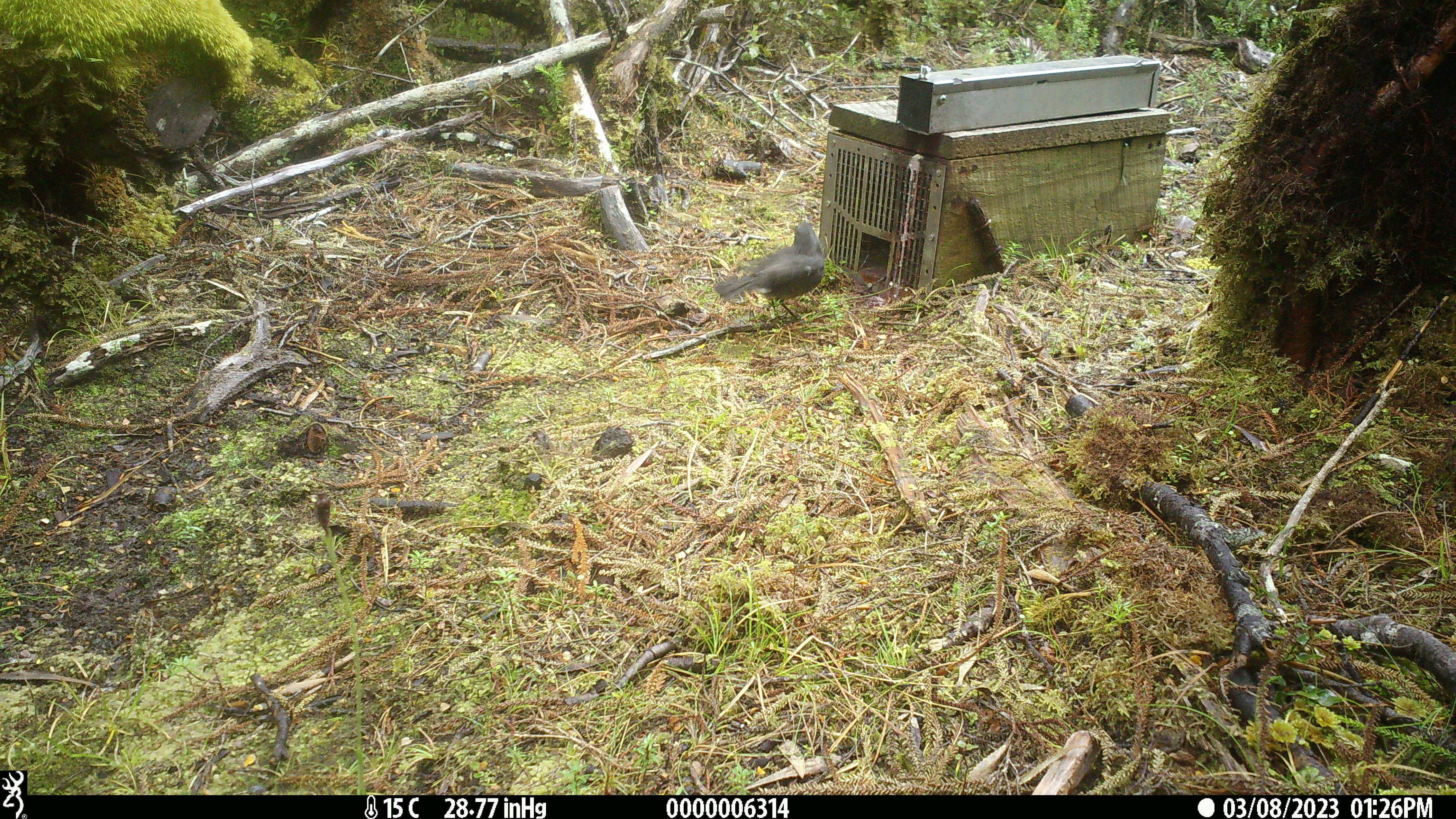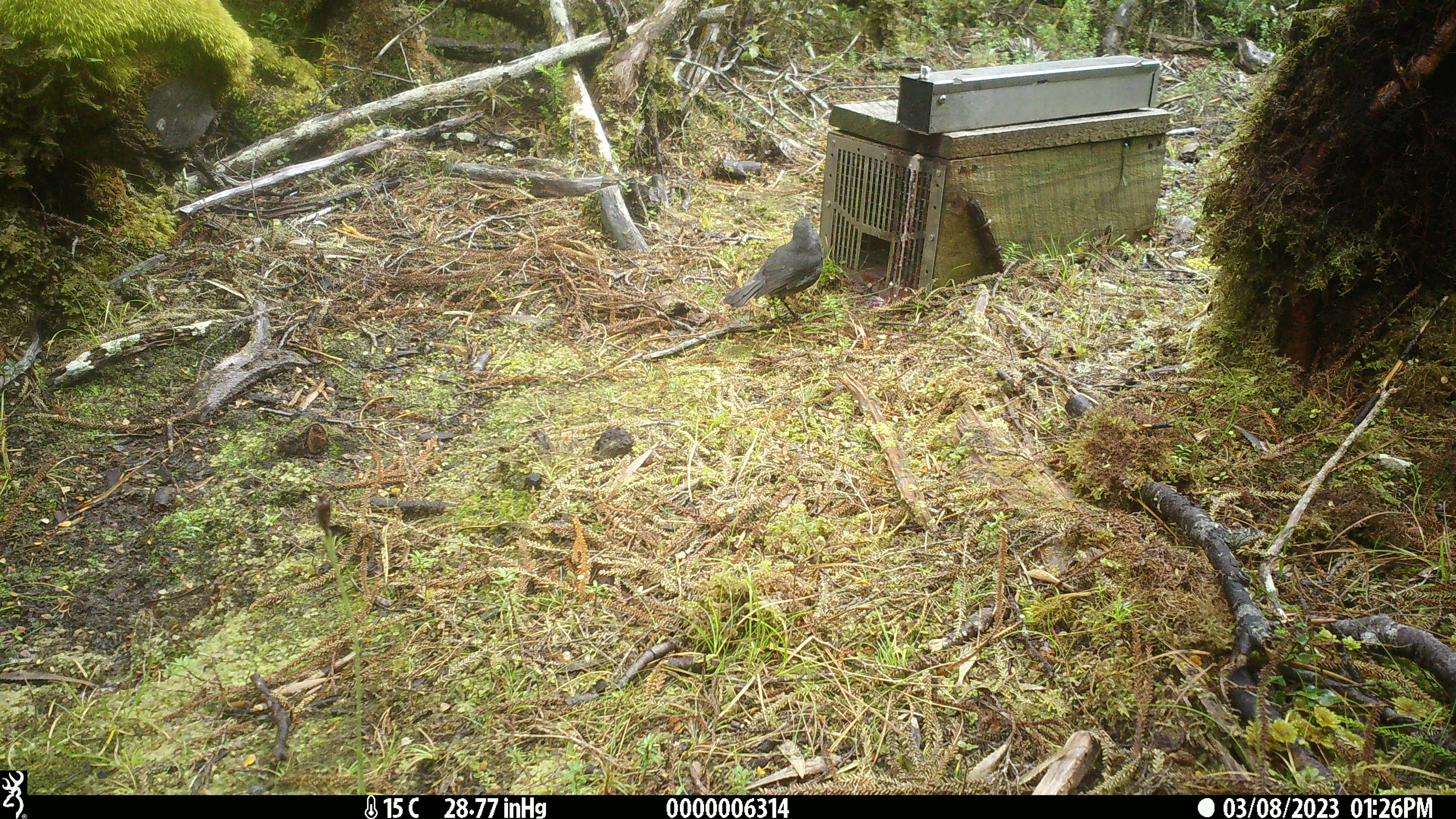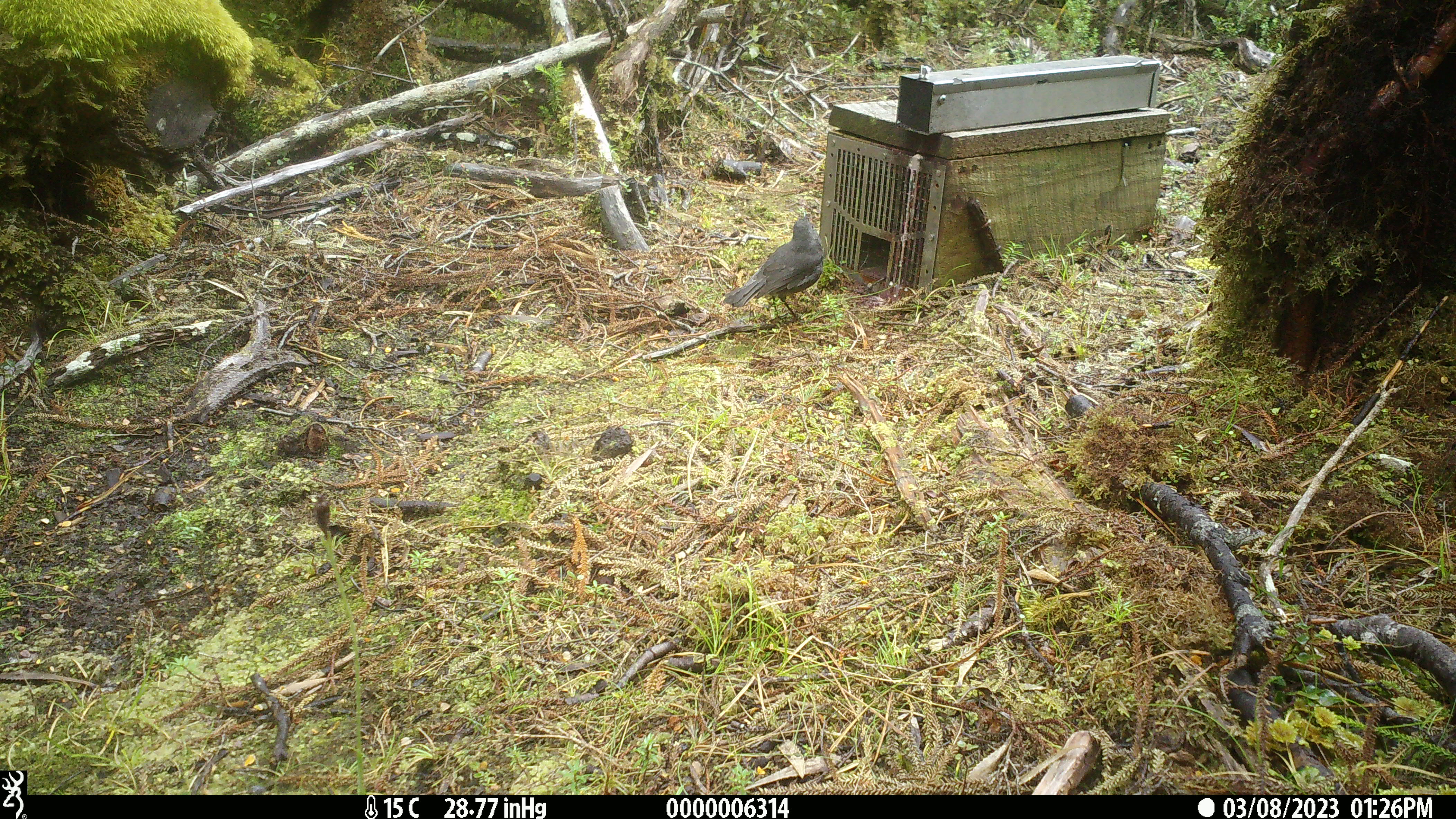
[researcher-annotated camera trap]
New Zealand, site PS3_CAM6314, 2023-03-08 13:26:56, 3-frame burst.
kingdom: Animalia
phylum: Chordata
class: Aves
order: Passeriformes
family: Petroicidae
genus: Petroica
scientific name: Petroica australis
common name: new zealand robin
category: robin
Robin (new zealand robin) (Petroica australis).